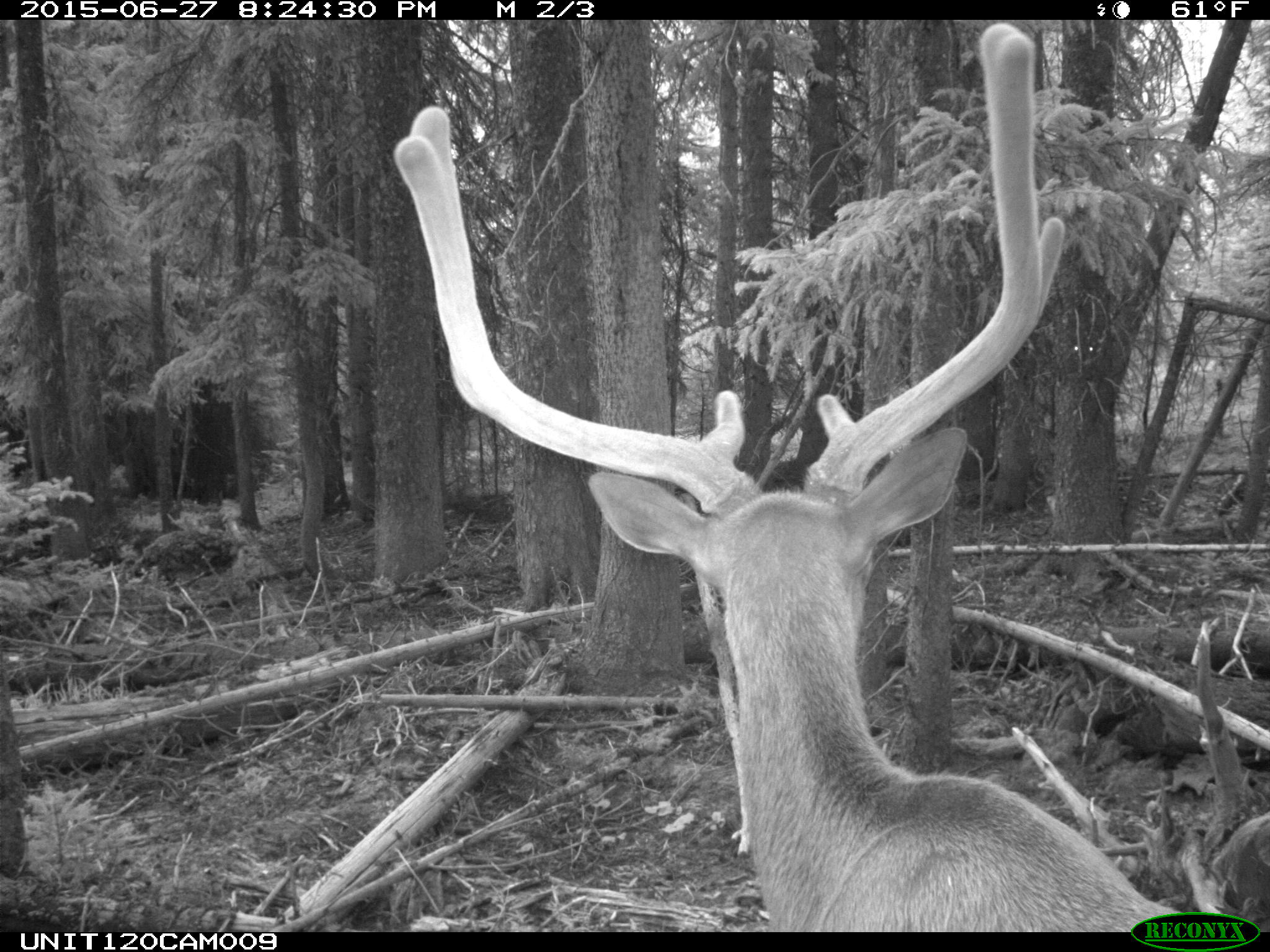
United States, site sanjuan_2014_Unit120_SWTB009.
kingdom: Animalia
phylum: Chordata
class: Mammalia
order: Artiodactyla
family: Cervidae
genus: Cervus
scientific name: Cervus elaphus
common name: red deer